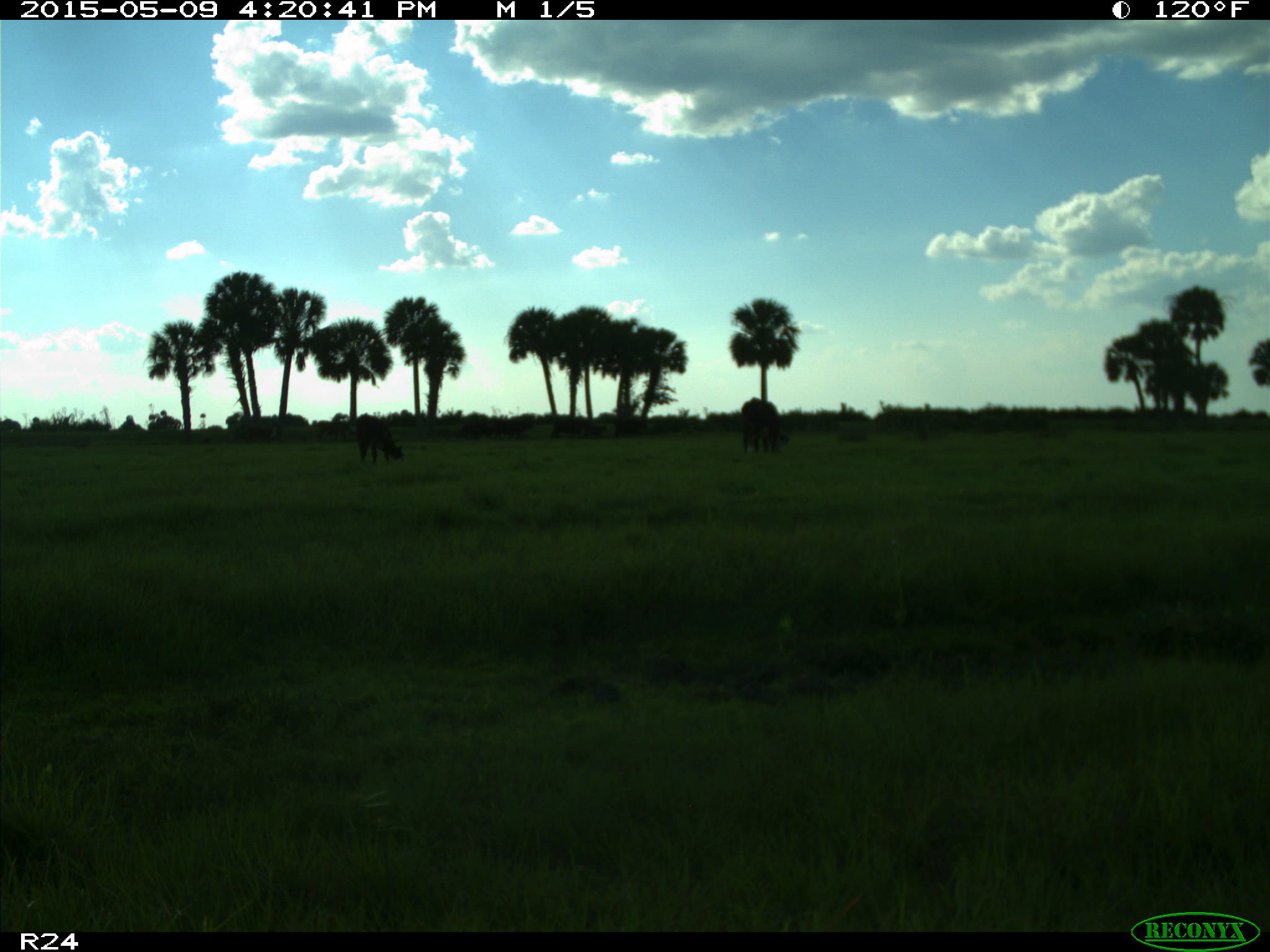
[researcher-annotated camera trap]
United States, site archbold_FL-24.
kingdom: Animalia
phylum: Chordata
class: Mammalia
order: Artiodactyla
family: Bovidae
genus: Bos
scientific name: Bos taurus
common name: domestic cow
Bos taurus (domestic cow).